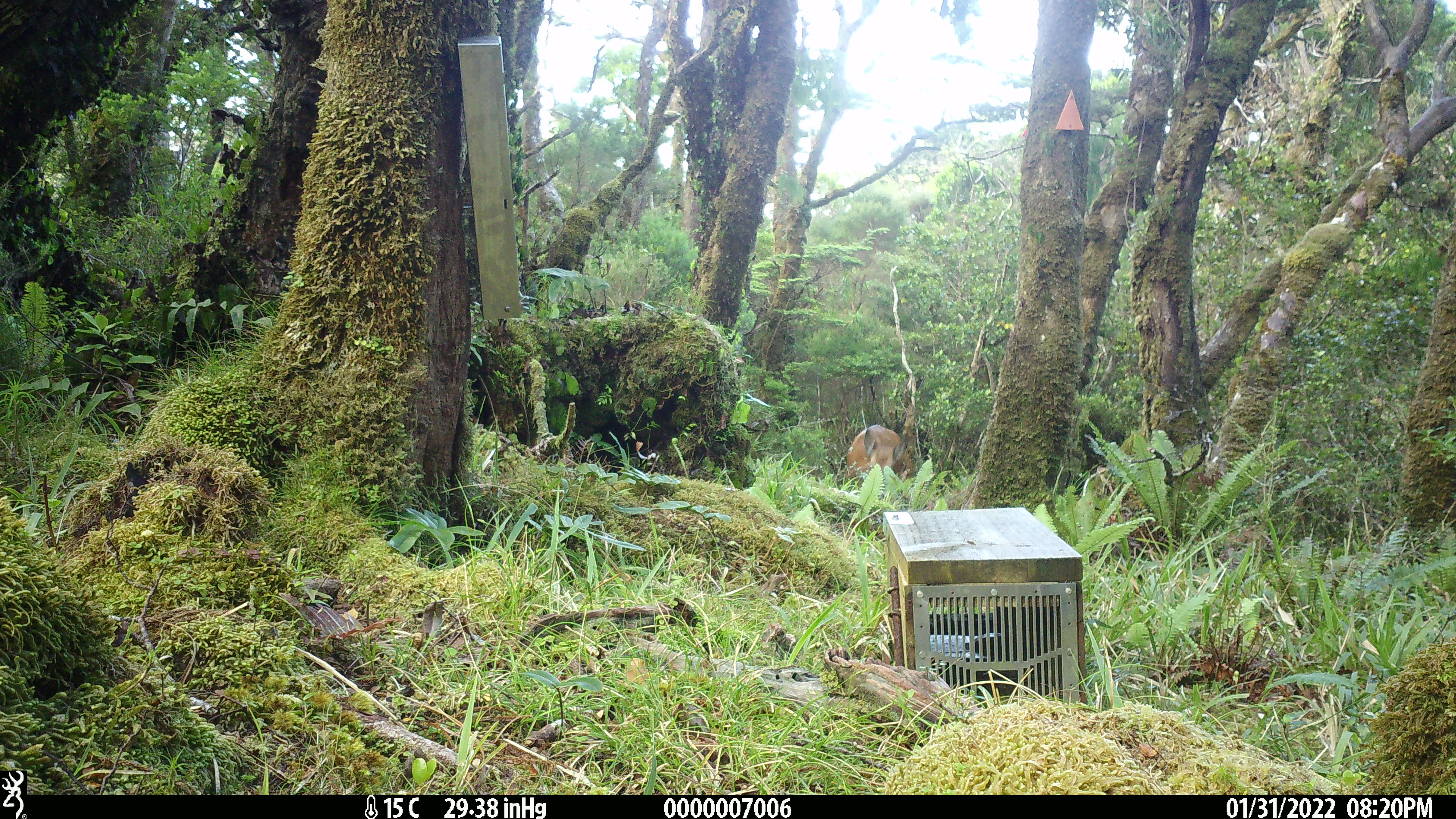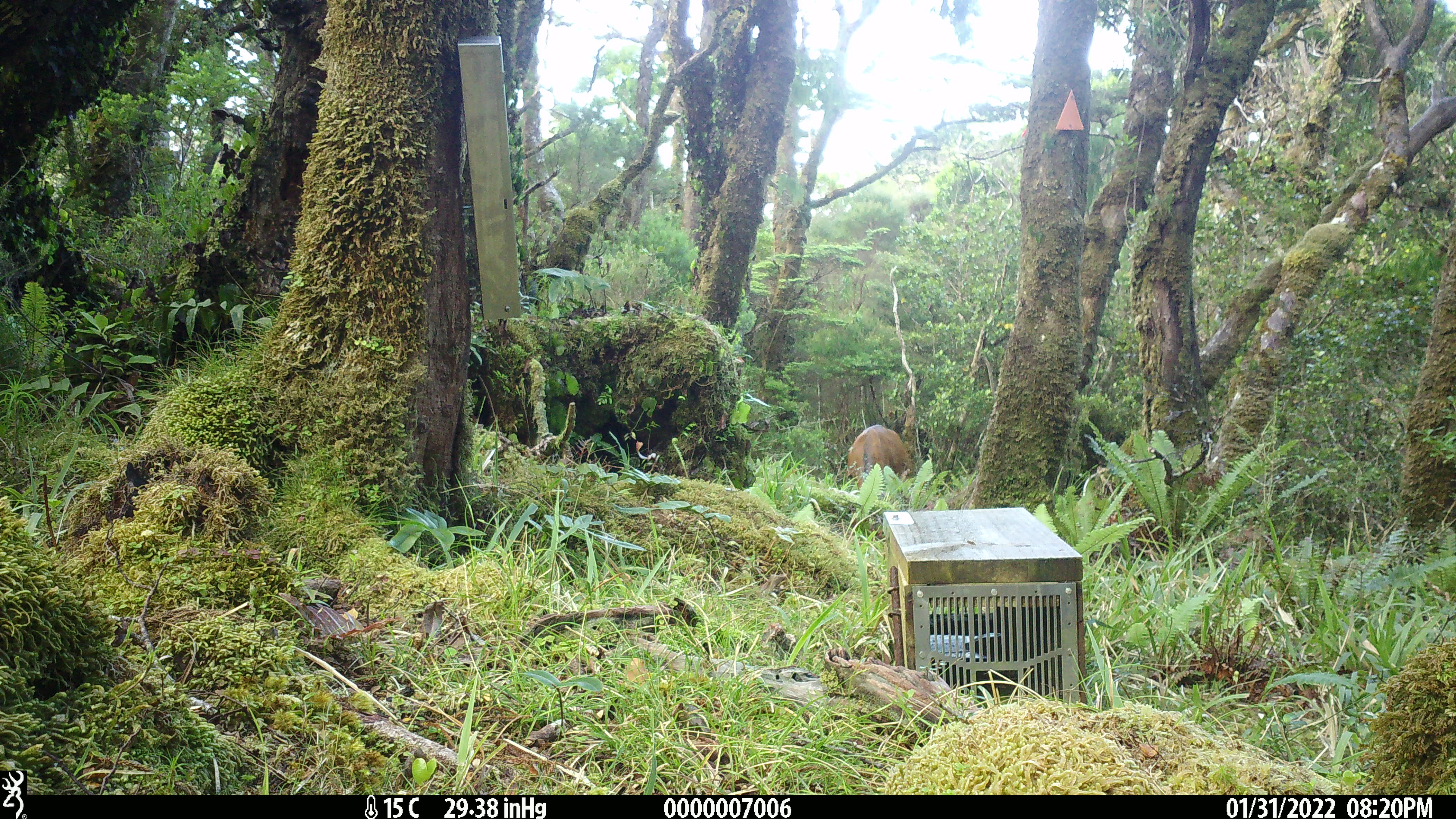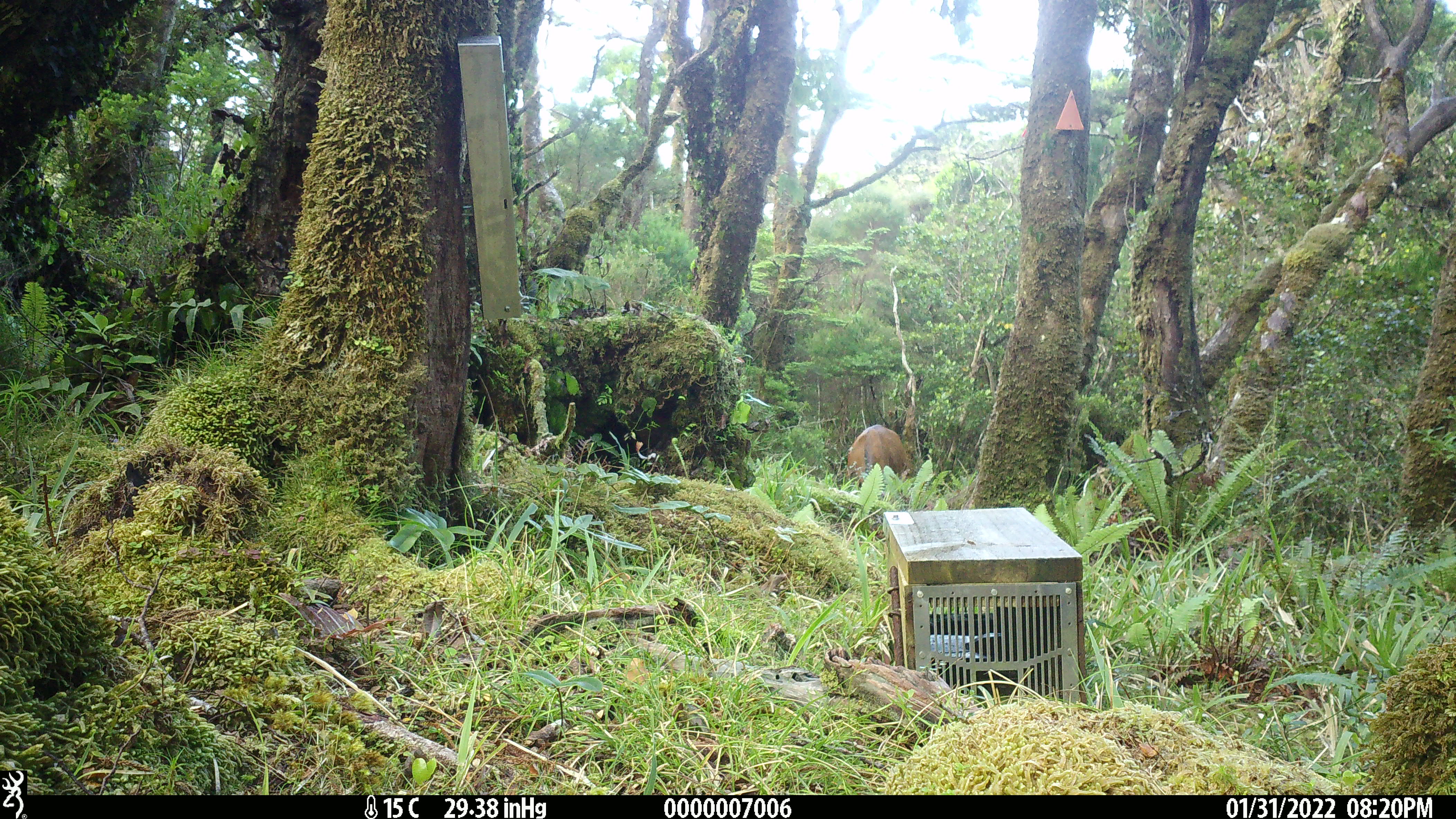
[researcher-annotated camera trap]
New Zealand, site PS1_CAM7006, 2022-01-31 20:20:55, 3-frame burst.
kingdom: Animalia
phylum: Chordata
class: Mammalia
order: Artiodactyla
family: Cervidae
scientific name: Cervidae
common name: deer